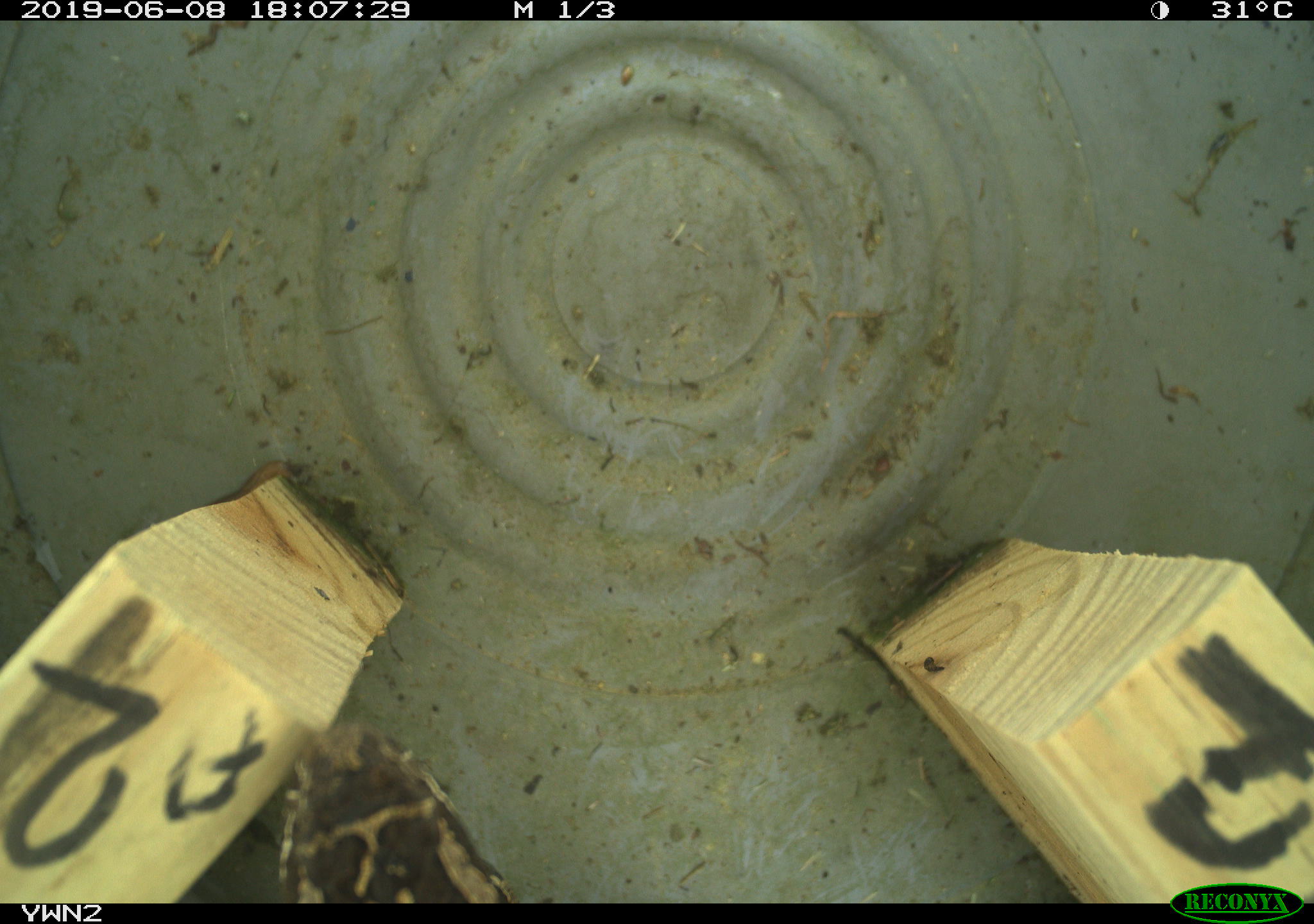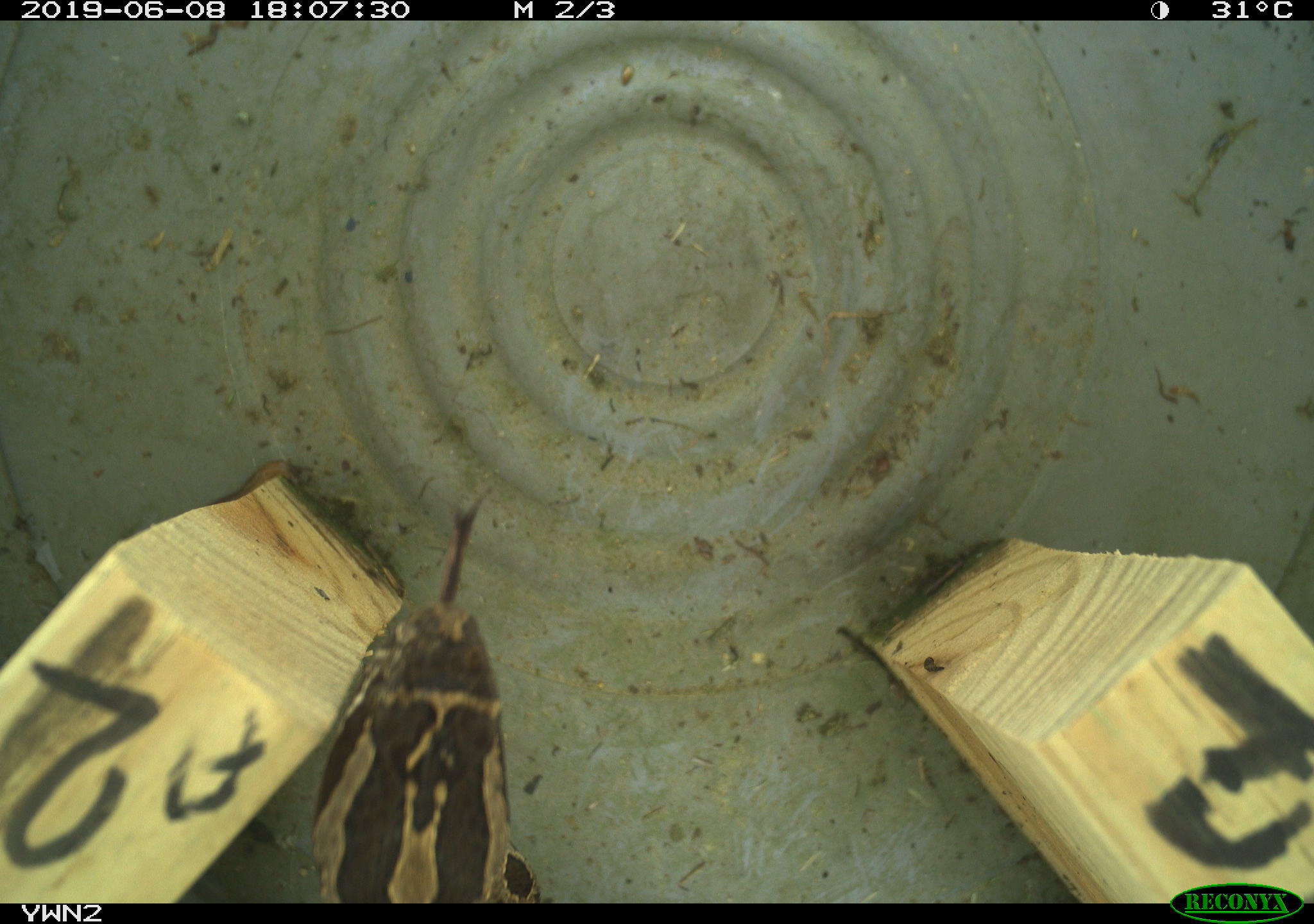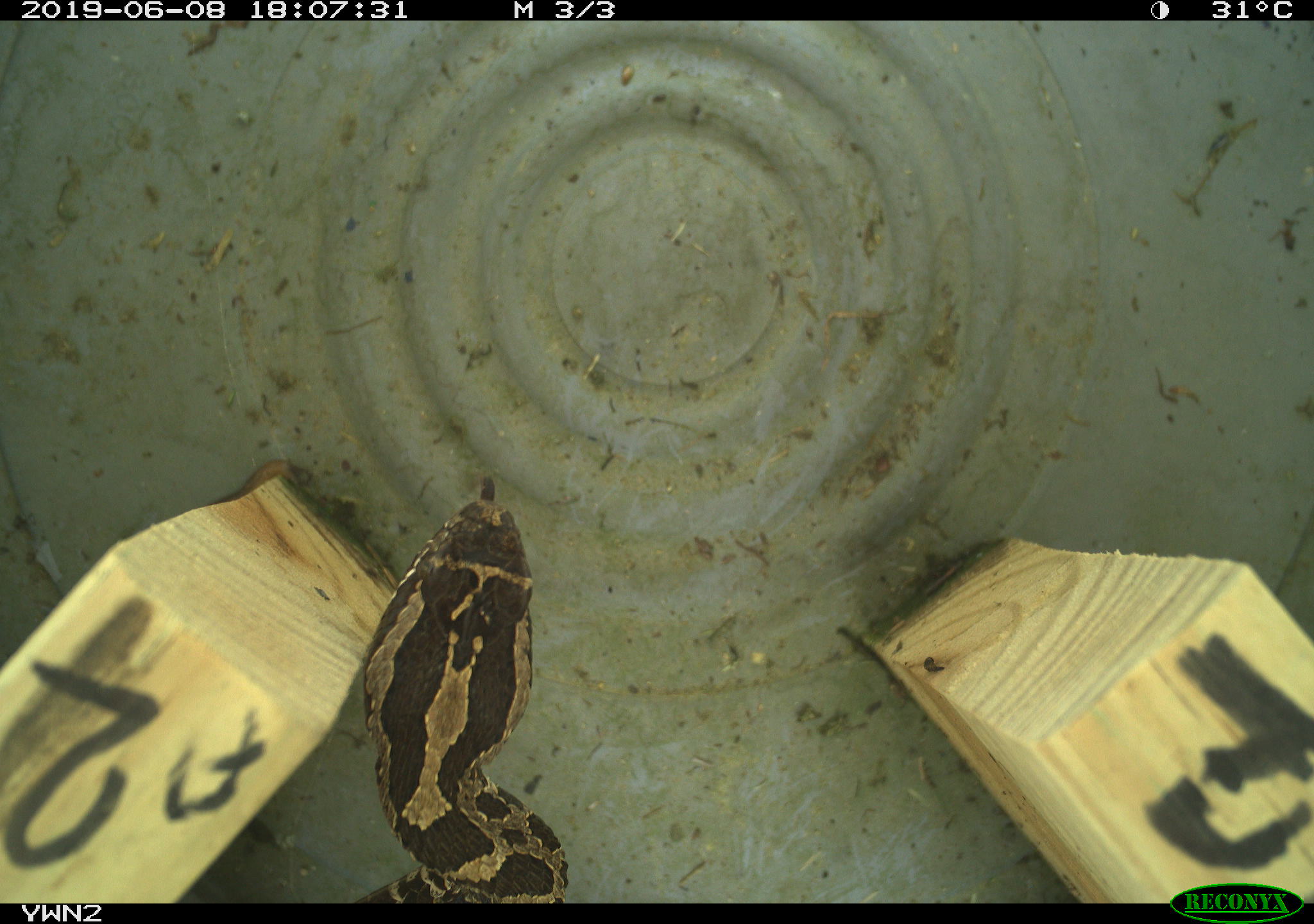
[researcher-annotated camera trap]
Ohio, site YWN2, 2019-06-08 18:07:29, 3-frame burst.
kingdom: Animalia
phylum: Chordata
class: Reptilia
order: Squamata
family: Viperidae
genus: Sistrurus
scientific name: Sistrurus catenatus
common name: eastern massasauga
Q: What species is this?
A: Eastern massasauga (Sistrurus catenatus).